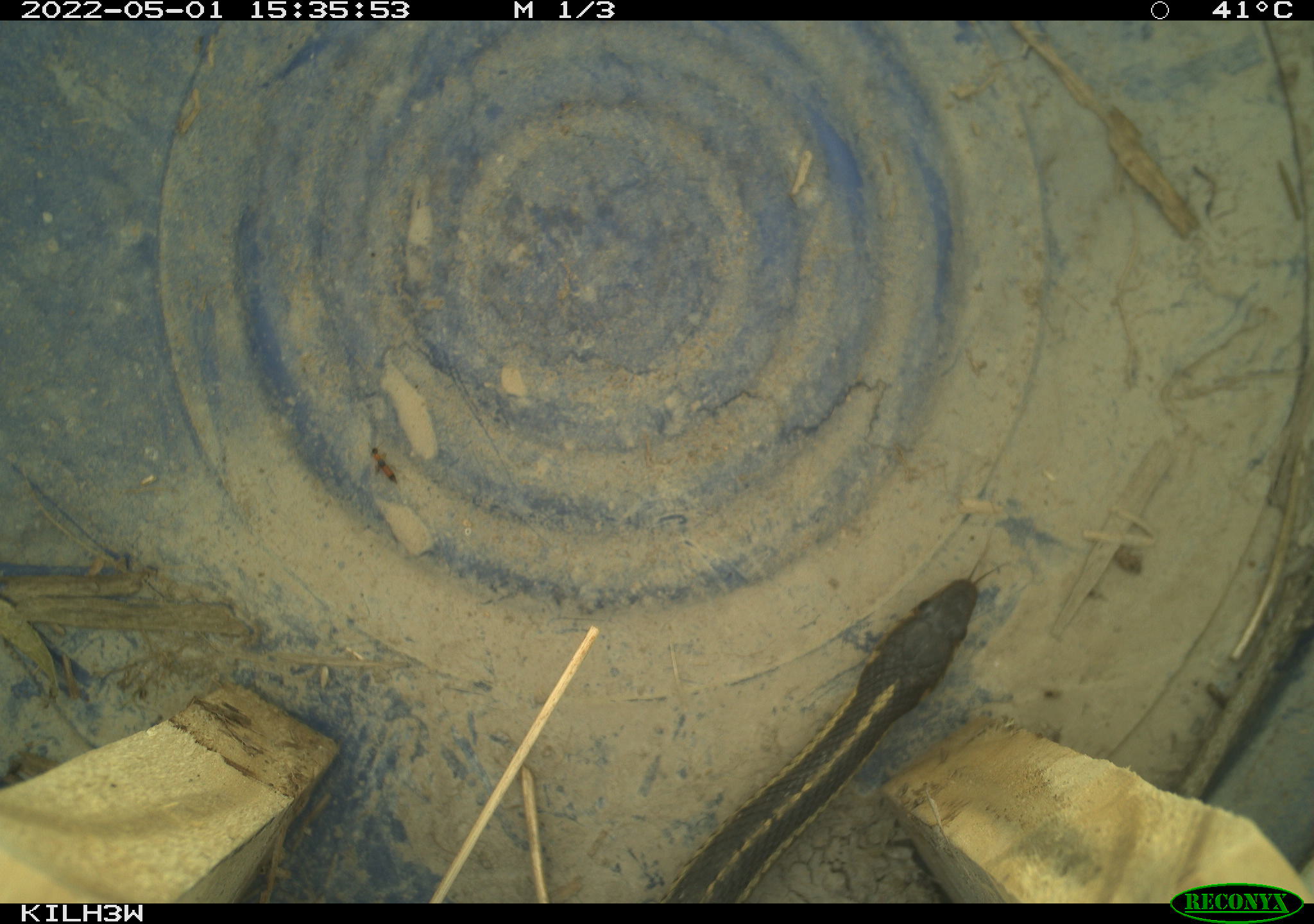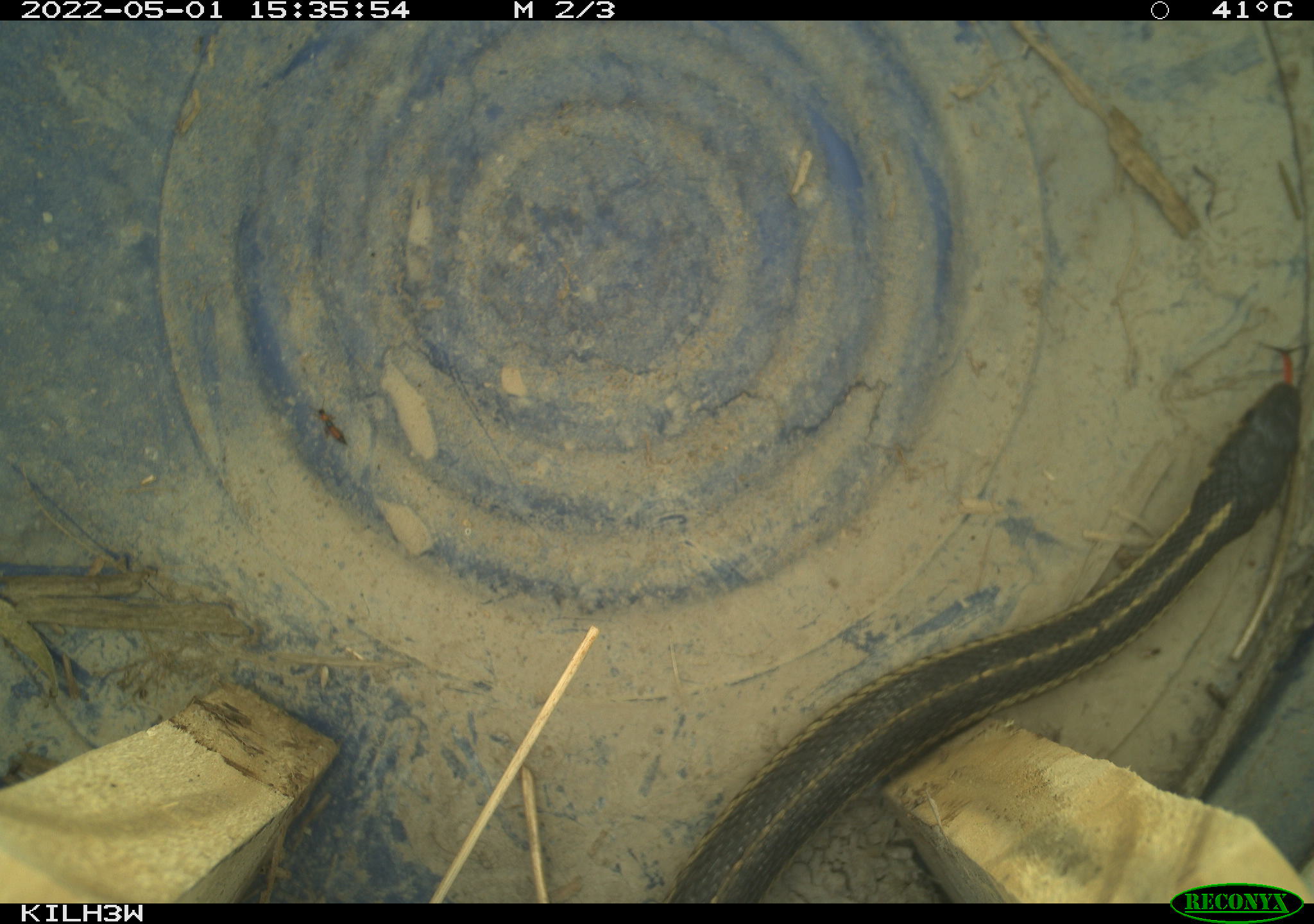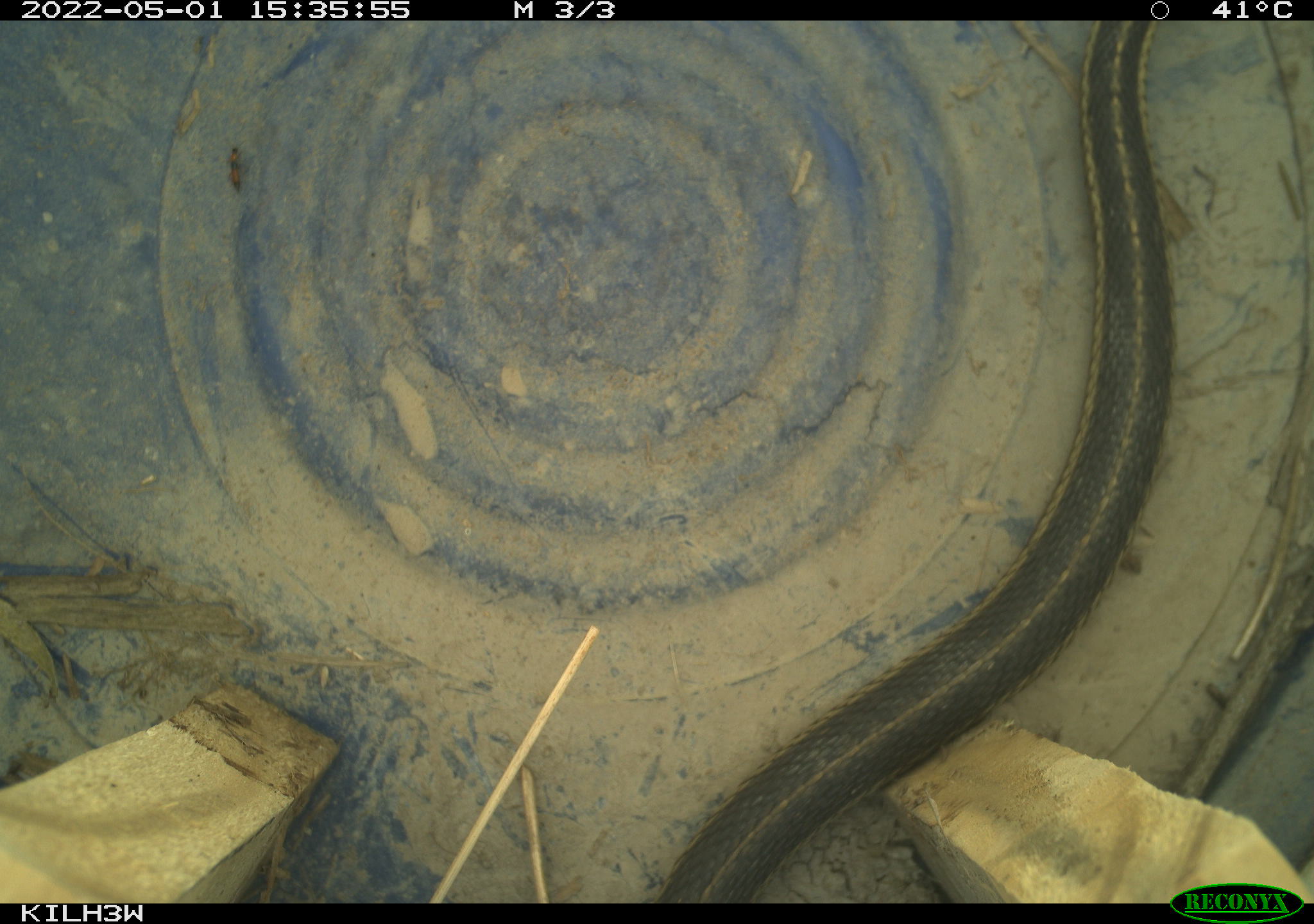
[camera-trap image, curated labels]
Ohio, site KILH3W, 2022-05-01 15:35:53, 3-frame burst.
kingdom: Animalia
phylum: Chordata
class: Reptilia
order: Squamata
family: Colubridae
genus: Thamnophis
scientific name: Thamnophis sirtalis sirtalis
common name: eastern gartersnake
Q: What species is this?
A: Eastern gartersnake (Thamnophis sirtalis sirtalis).